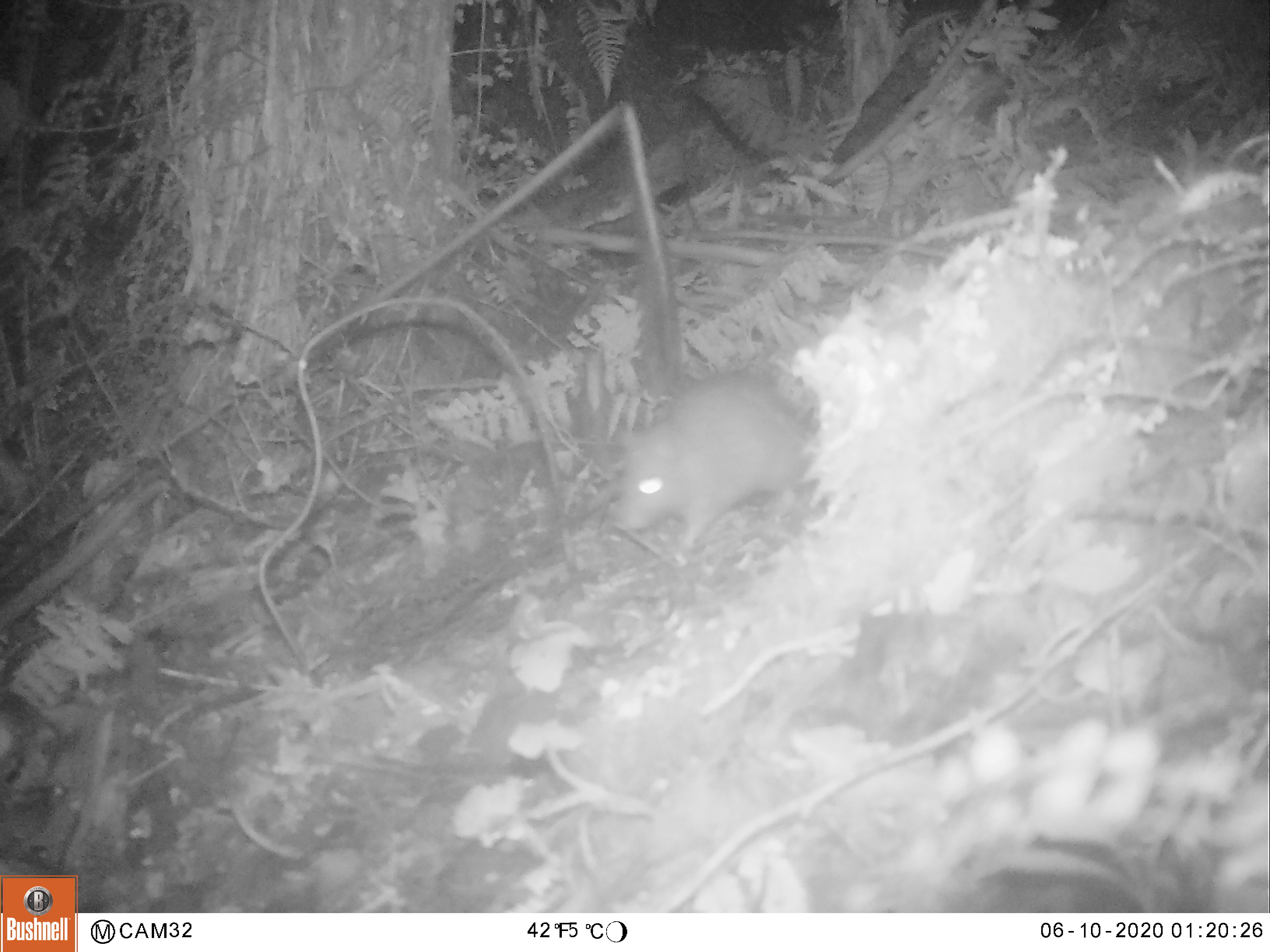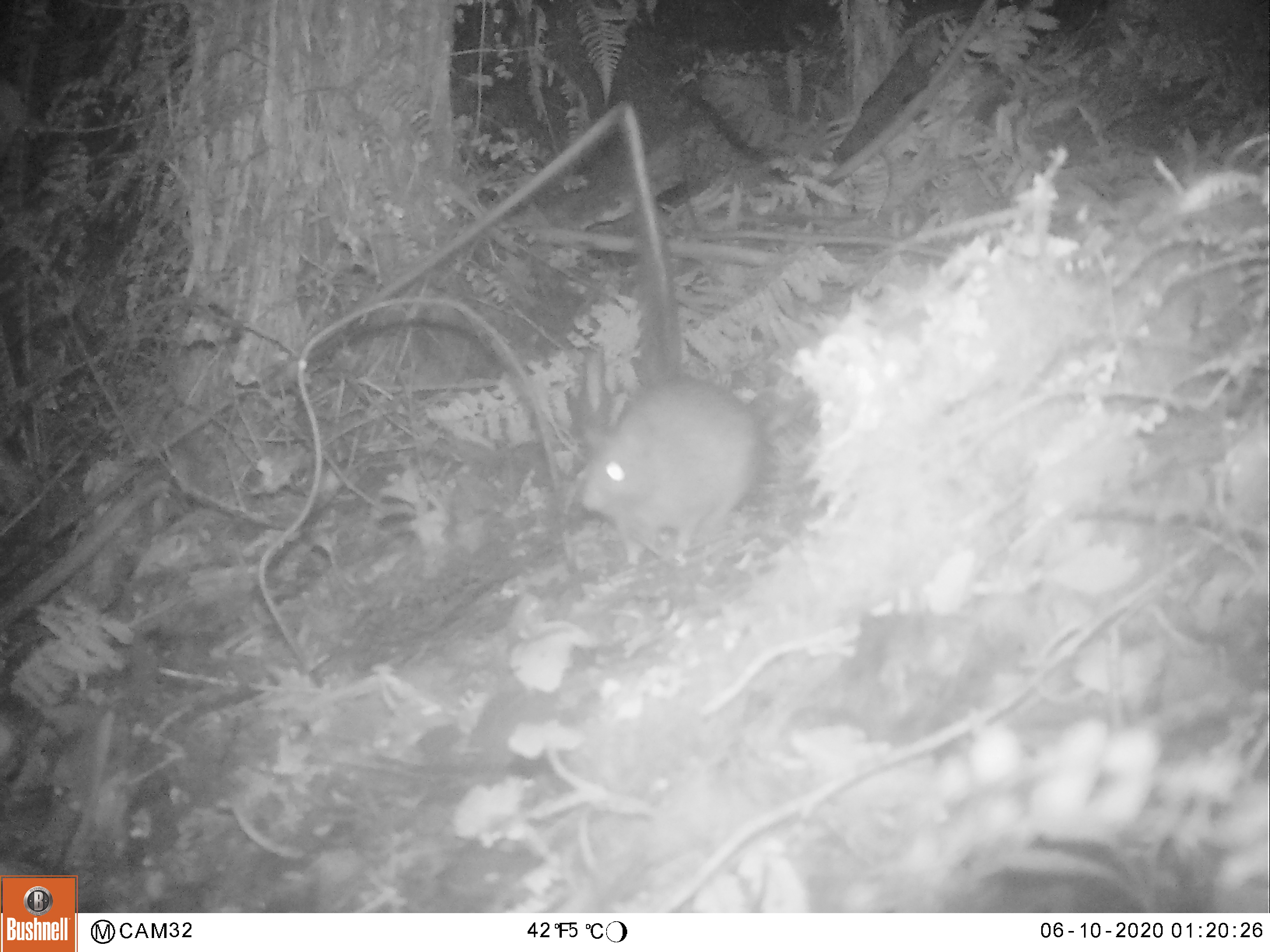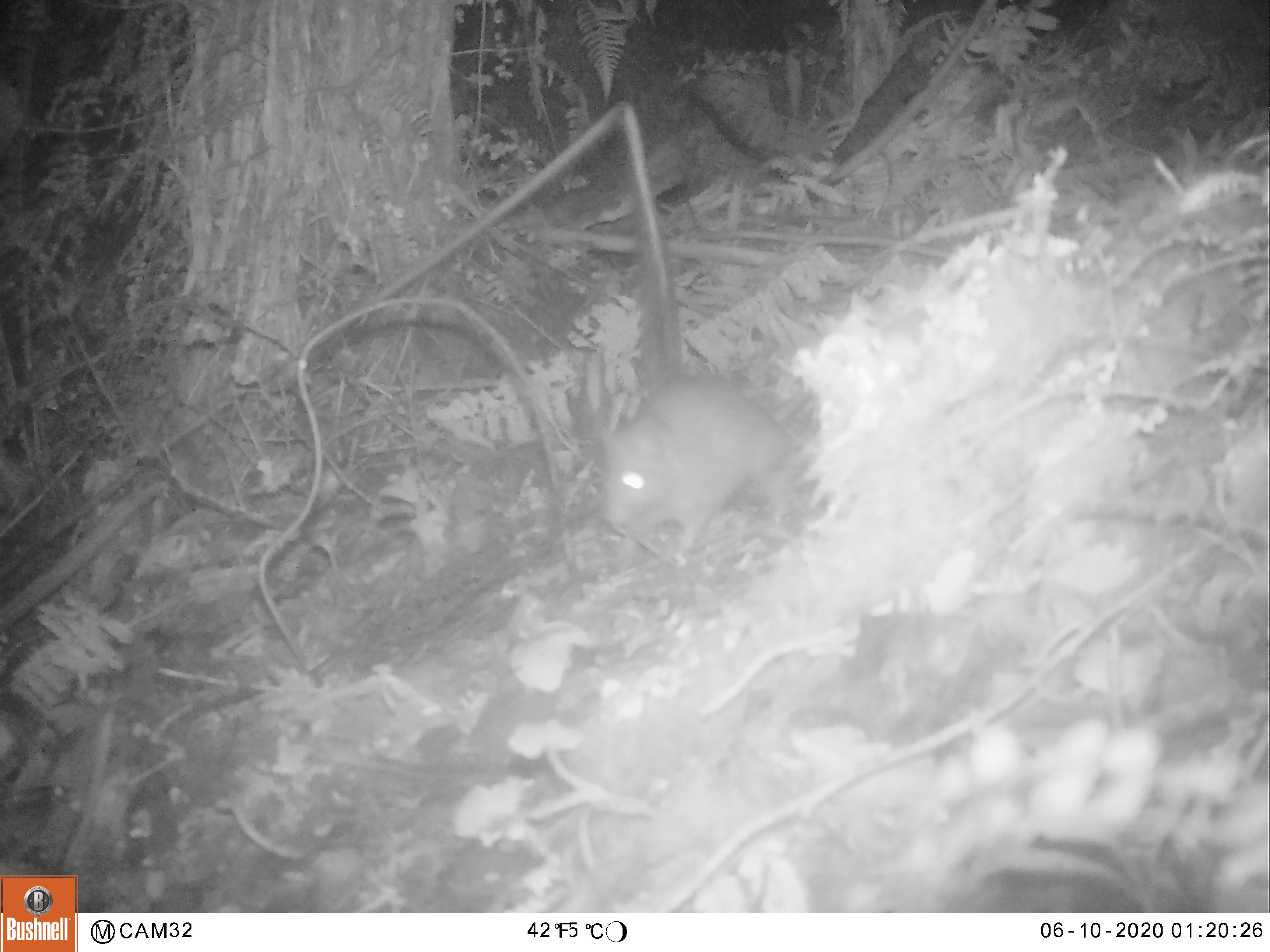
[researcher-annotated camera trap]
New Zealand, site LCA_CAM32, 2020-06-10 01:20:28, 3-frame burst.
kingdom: Animalia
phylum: Chordata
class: Mammalia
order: Rodentia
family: Muridae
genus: Rattus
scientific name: Rattus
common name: rat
Rat (Rattus).